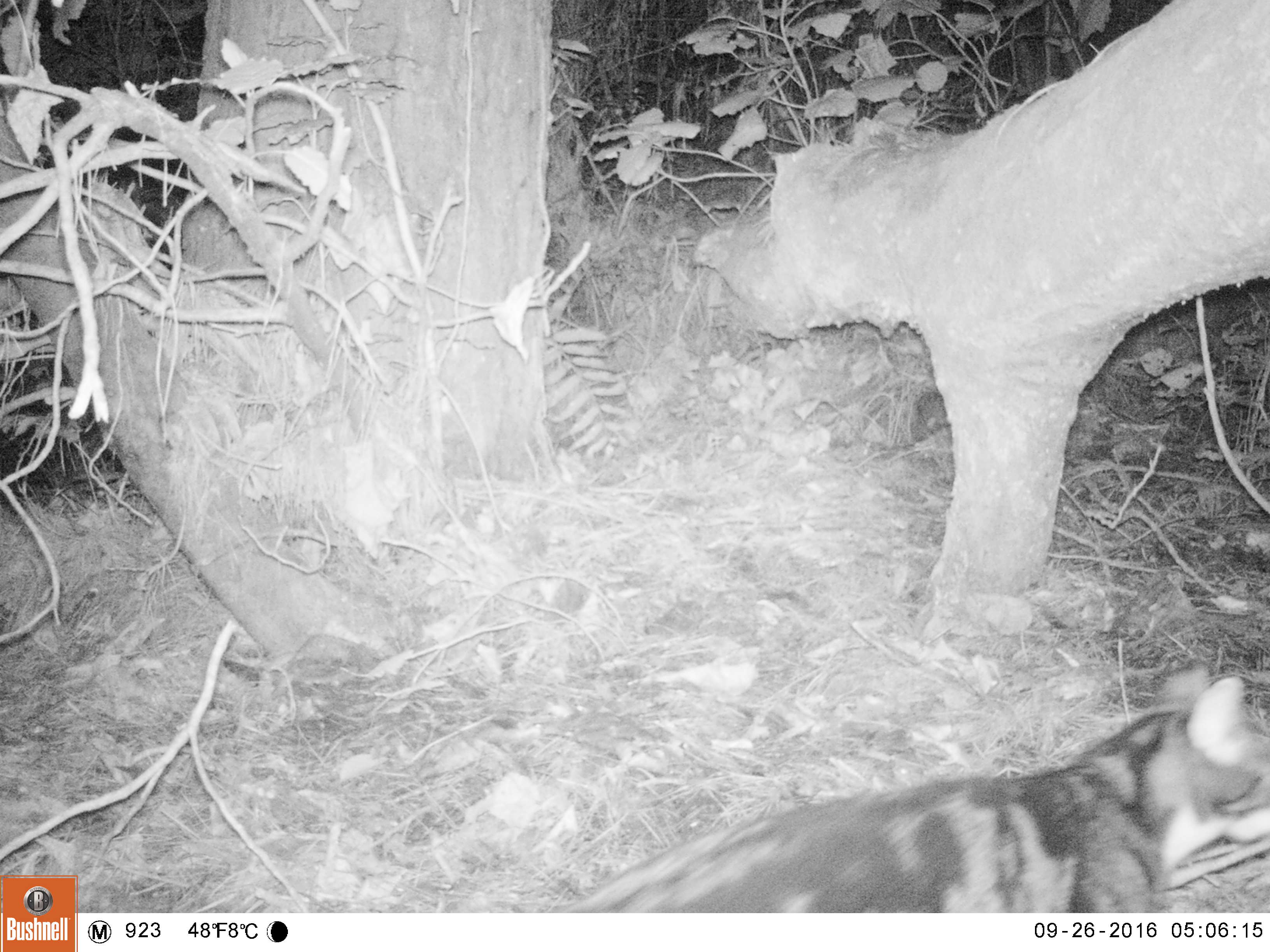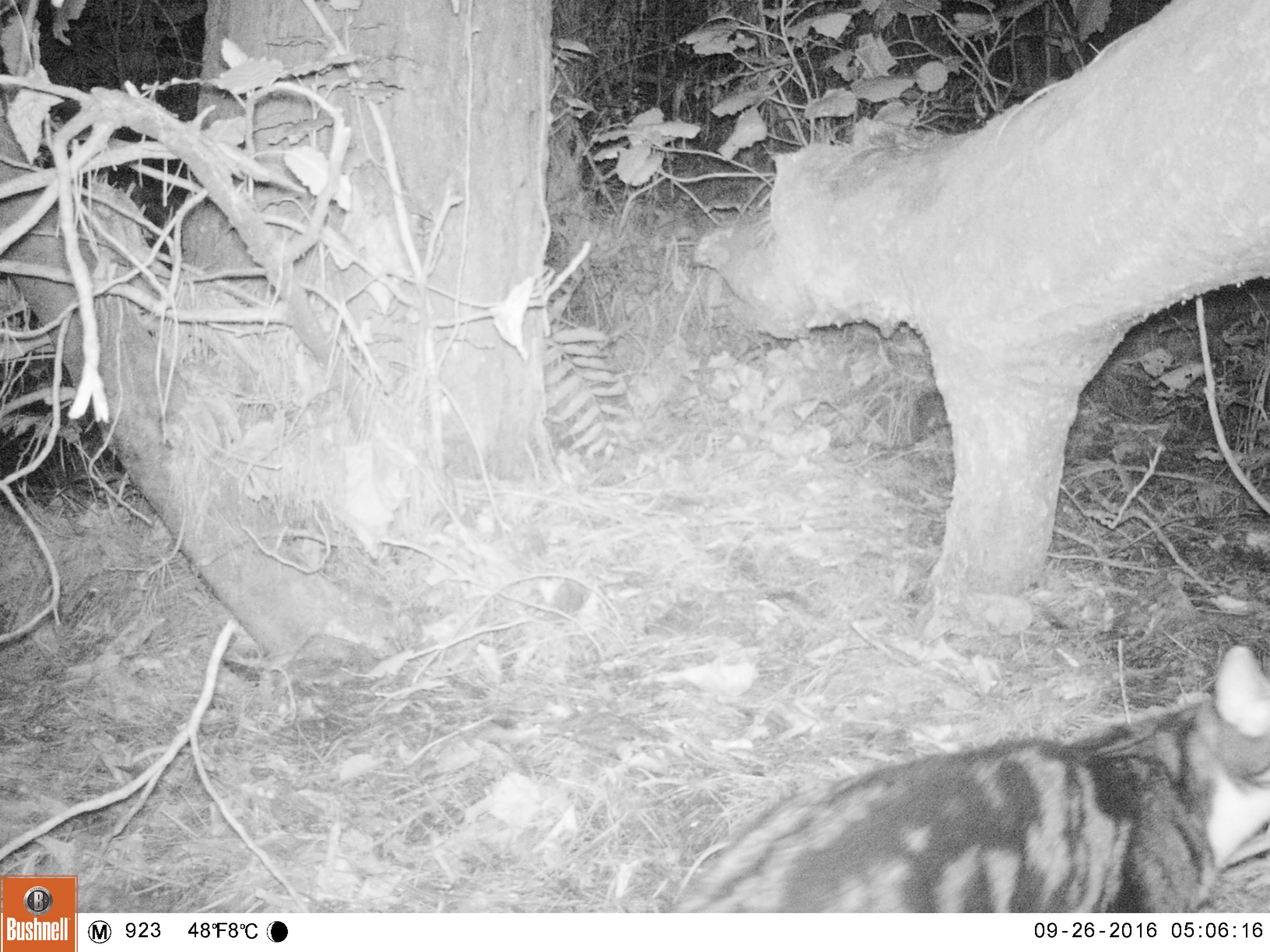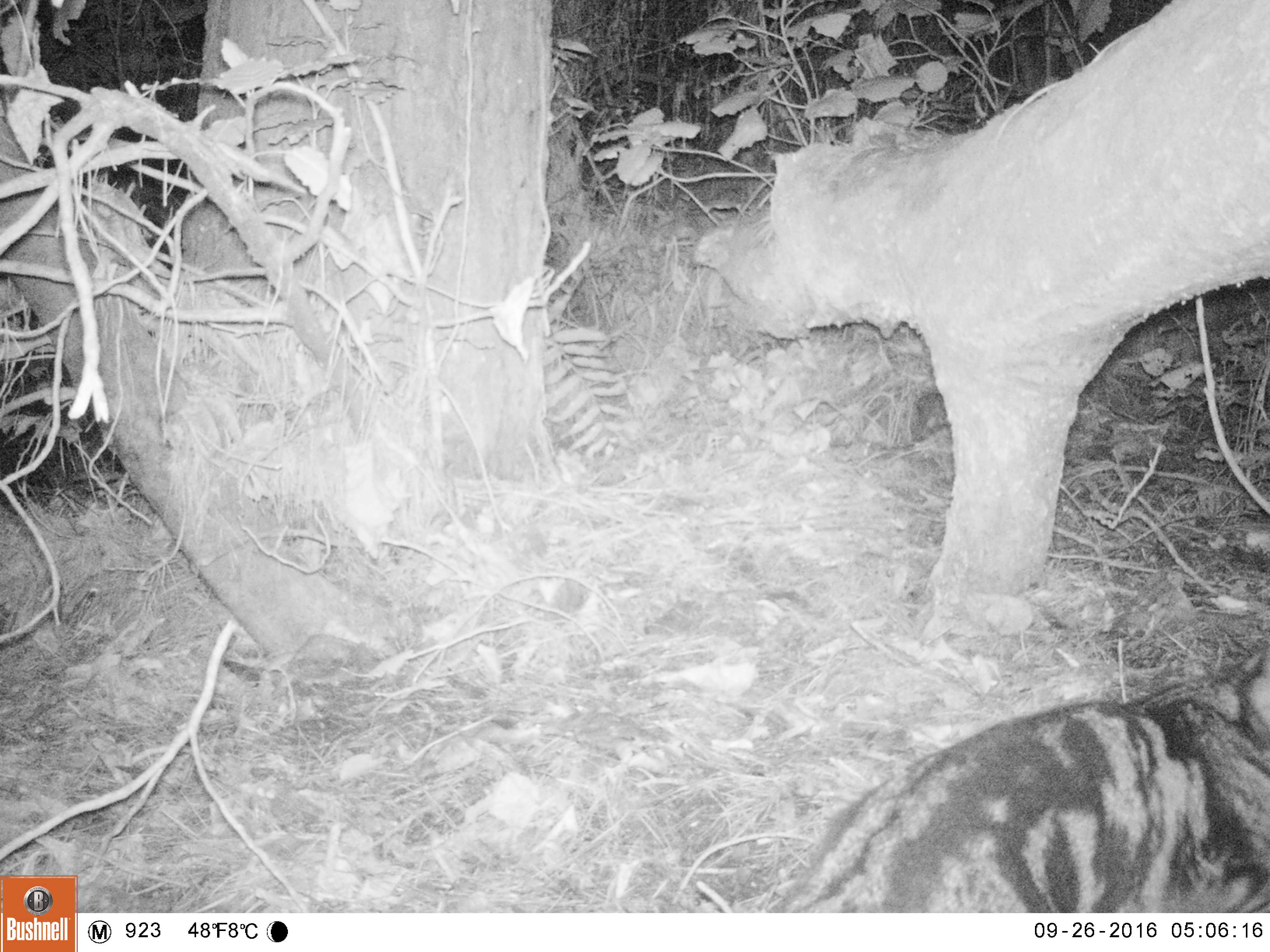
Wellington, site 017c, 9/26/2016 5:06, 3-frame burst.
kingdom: Animalia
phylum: Chordata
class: Mammalia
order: Carnivora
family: Felidae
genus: Felis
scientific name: Felis catus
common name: cat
Cat (Felis catus).